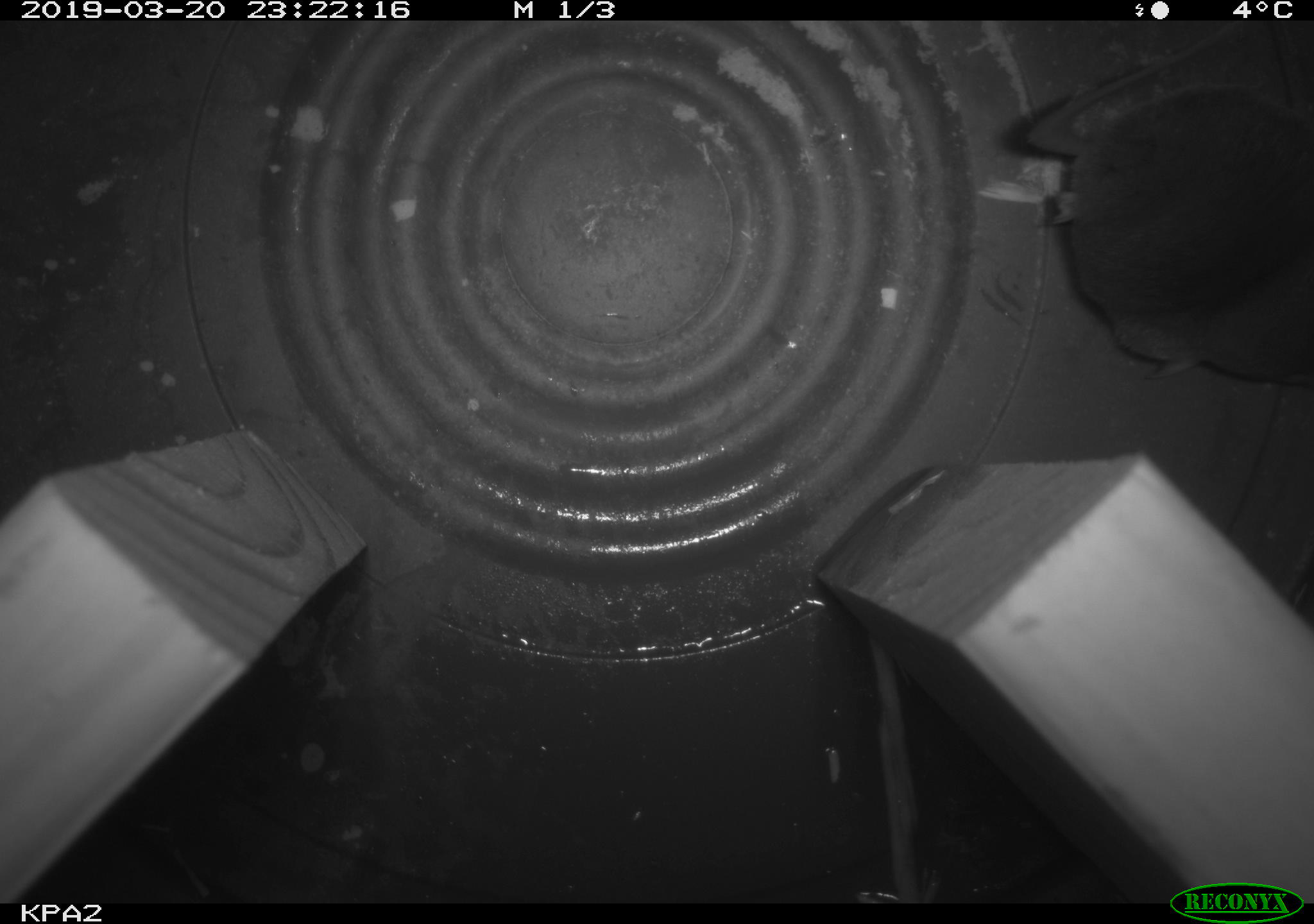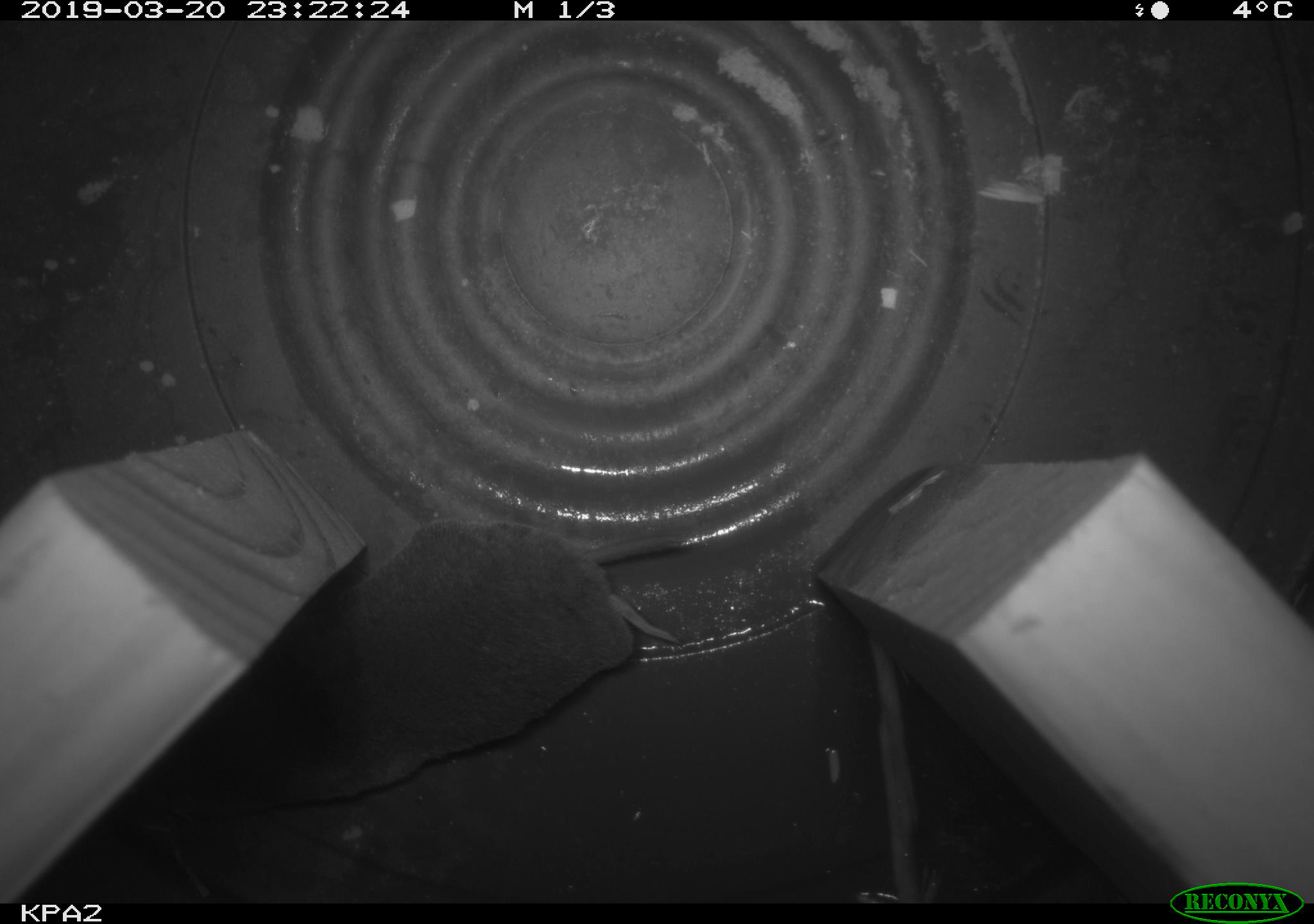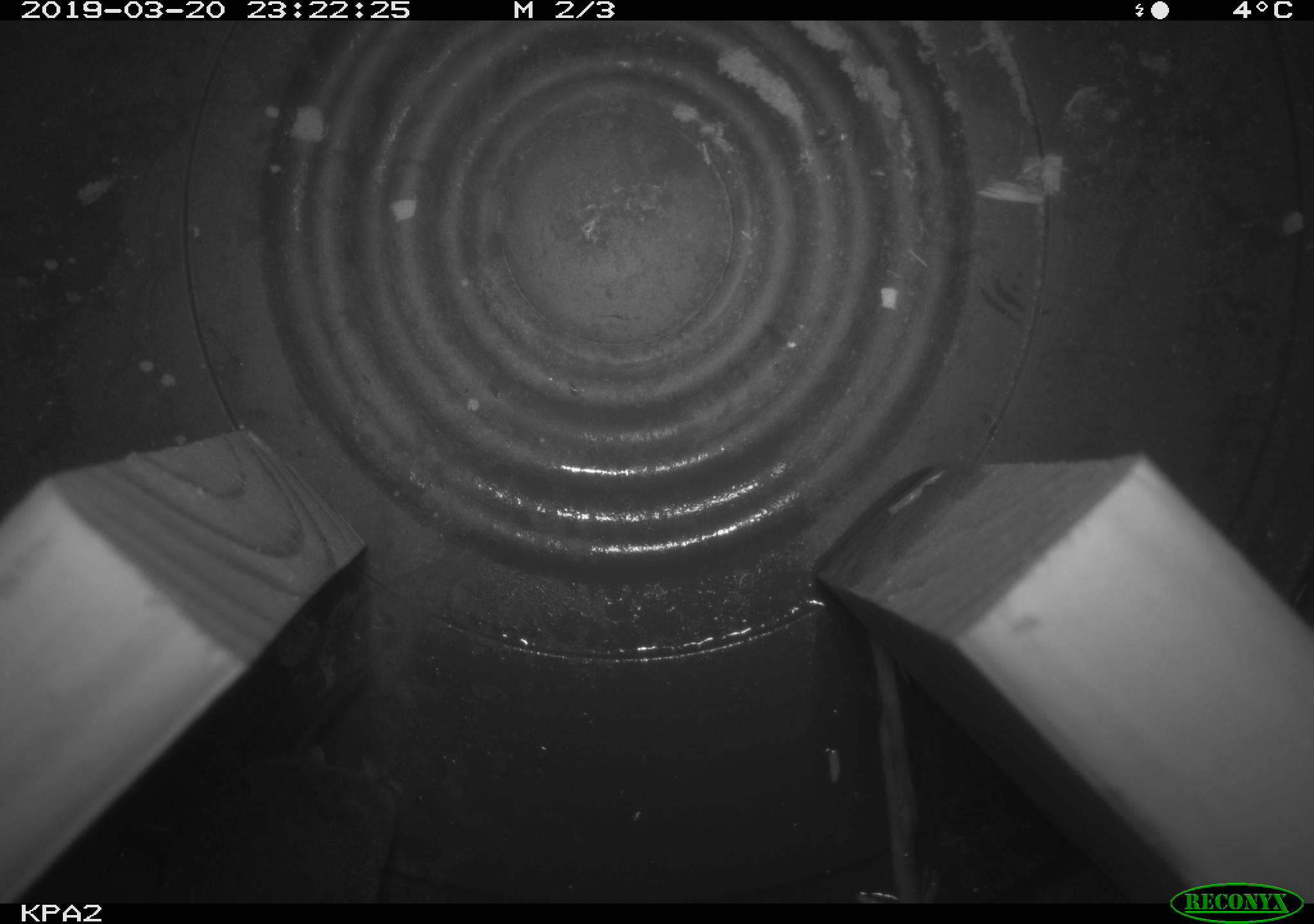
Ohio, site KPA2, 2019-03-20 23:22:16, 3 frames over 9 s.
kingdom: Animalia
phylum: Chordata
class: Mammalia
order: Eulipotyphla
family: Soricidae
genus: Blarina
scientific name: Blarina brevicauda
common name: northern short-tailed shrew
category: n. short-tailed shrew